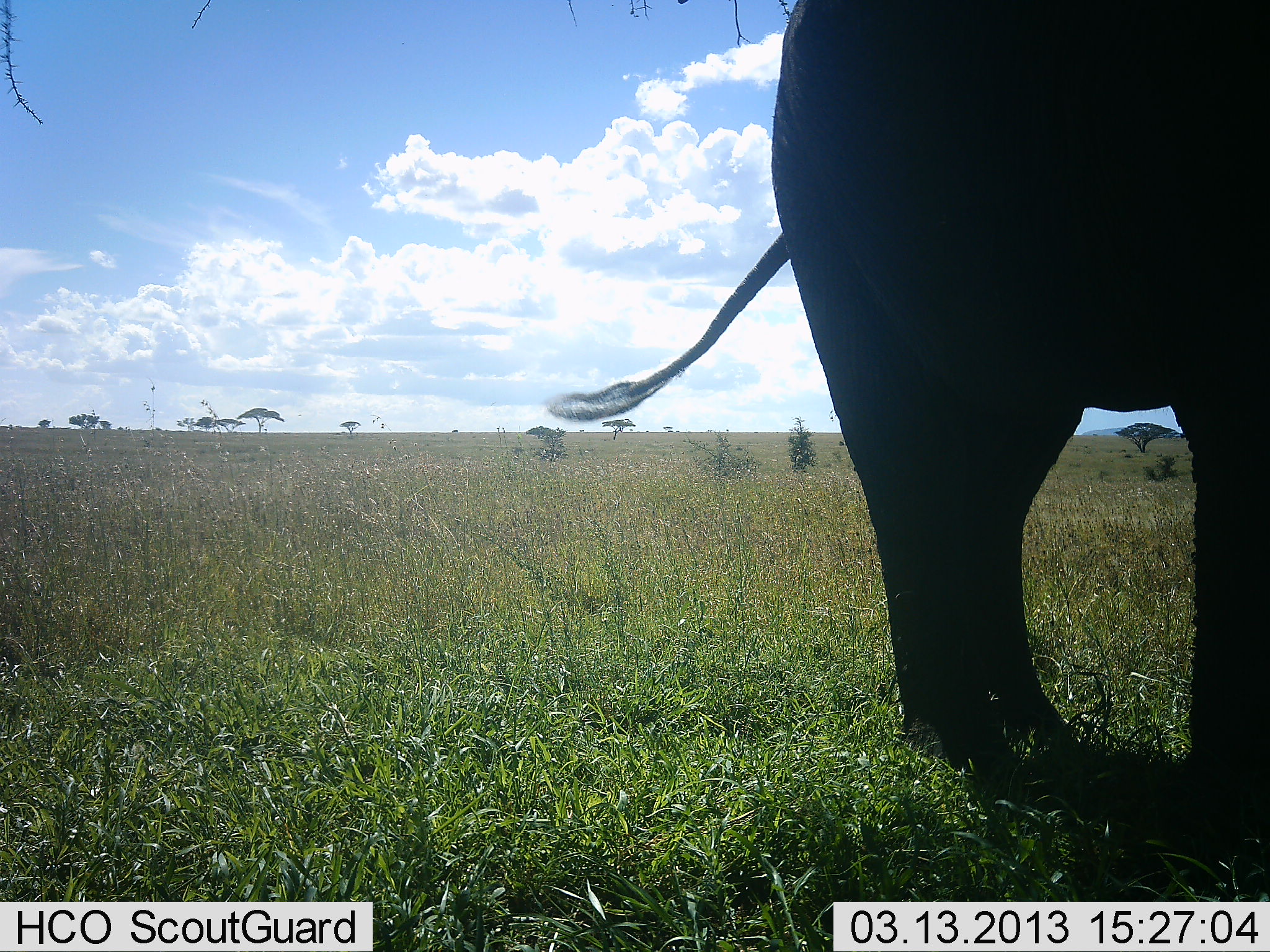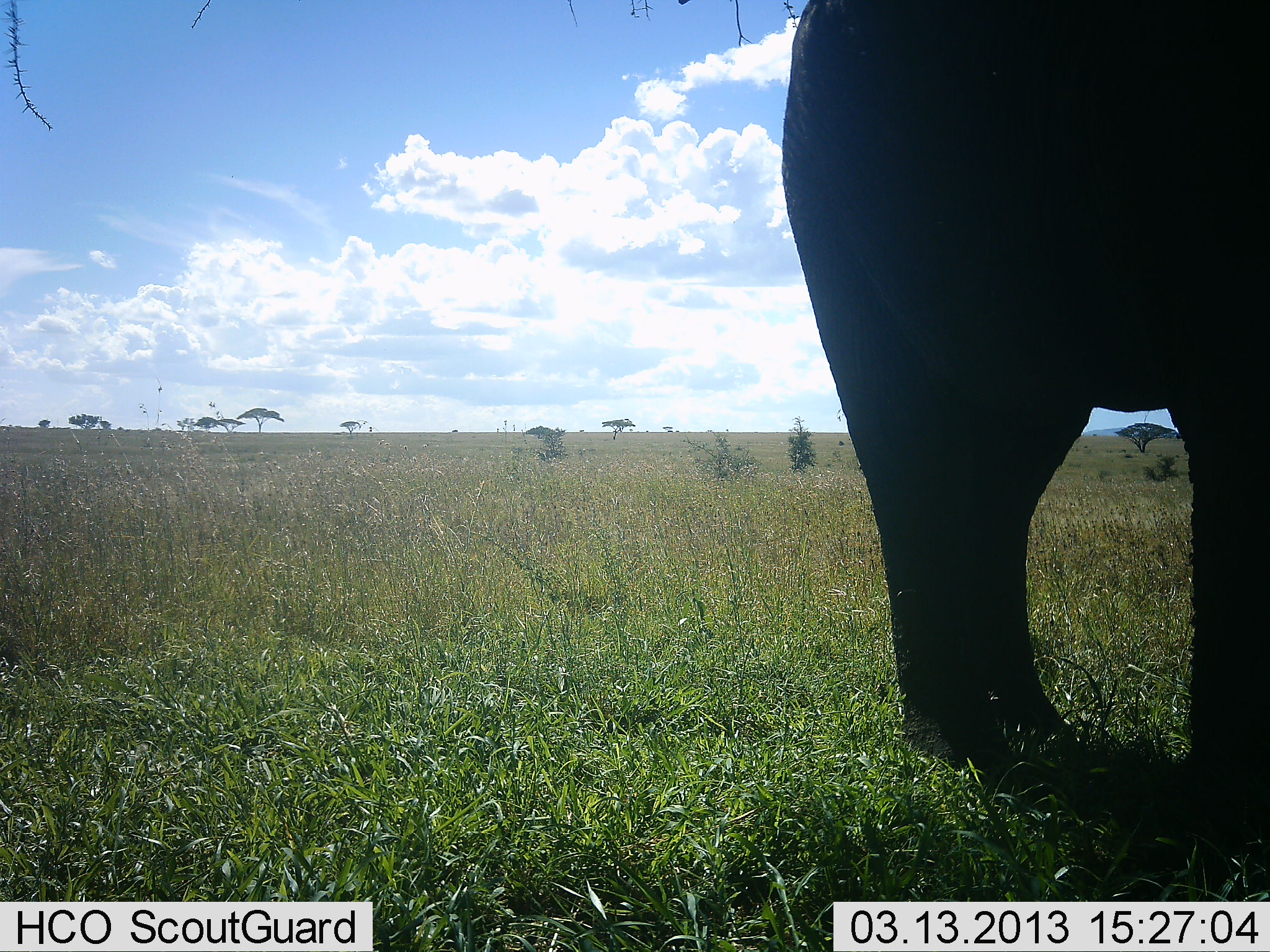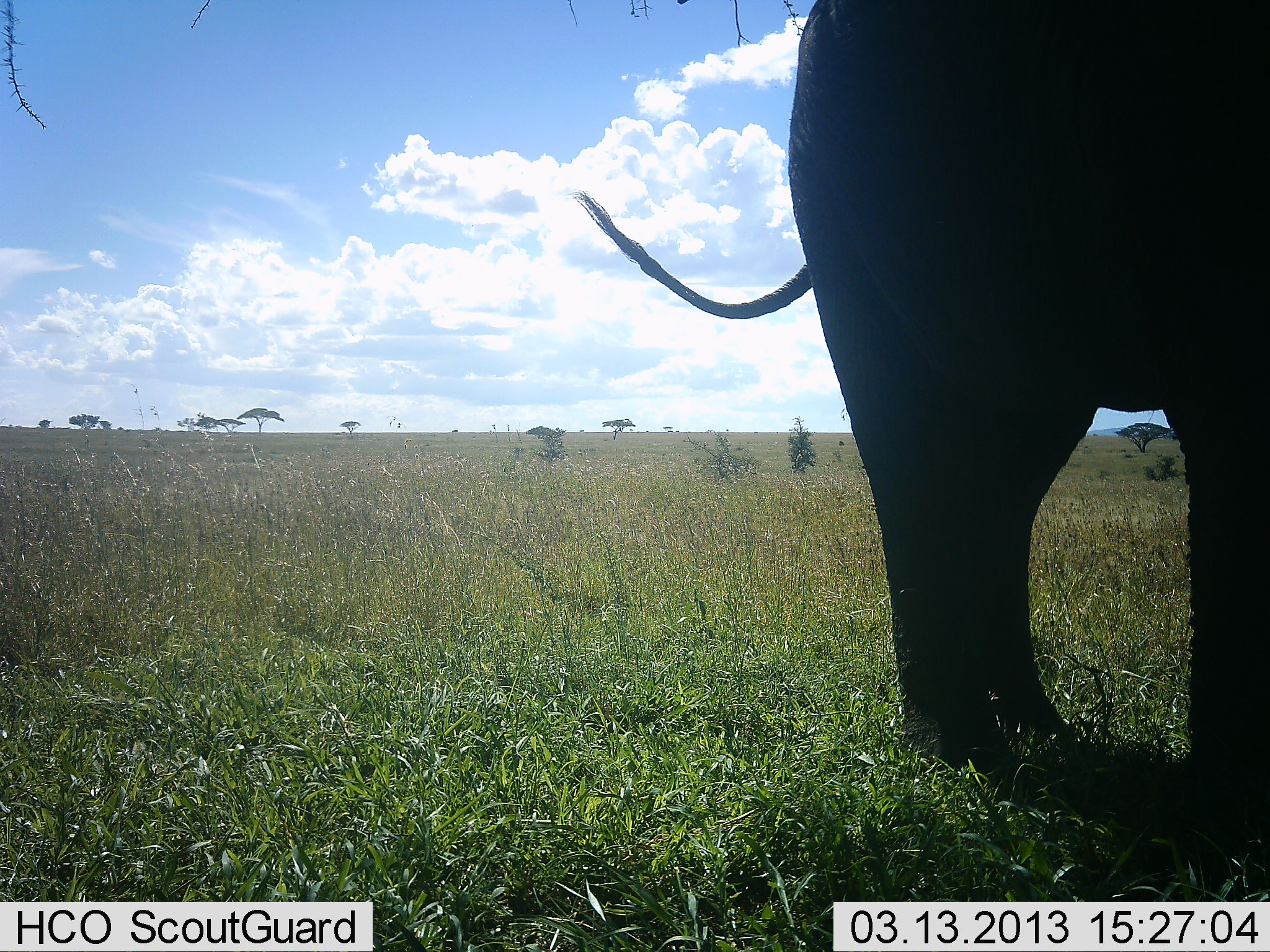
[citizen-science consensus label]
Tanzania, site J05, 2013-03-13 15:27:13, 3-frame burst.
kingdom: Animalia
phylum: Chordata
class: Mammalia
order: Proboscidea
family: Elephantidae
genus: Loxodonta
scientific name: Loxodonta africana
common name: african bush elephant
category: elephant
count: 1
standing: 90%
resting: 5%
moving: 5%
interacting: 0%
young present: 0%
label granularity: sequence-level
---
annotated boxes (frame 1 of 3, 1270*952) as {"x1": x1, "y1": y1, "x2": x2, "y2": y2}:
animal: {"x1": 546, "y1": 0, "x2": 1270, "y2": 844}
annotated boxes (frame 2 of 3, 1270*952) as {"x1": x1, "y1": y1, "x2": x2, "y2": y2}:
animal: {"x1": 780, "y1": 2, "x2": 1270, "y2": 831}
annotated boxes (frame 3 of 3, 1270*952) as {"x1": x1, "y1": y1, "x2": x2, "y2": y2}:
animal: {"x1": 577, "y1": 0, "x2": 1270, "y2": 842}